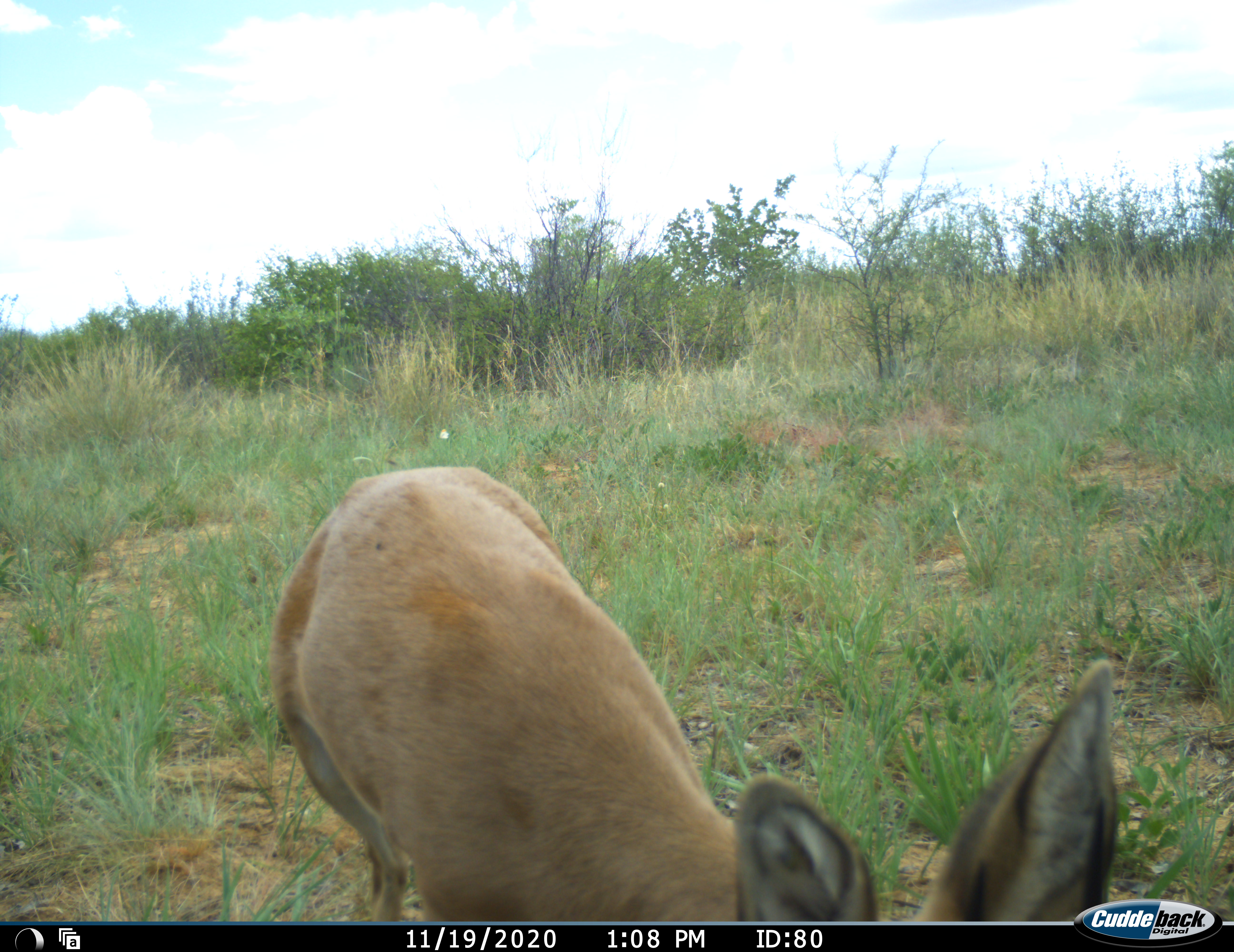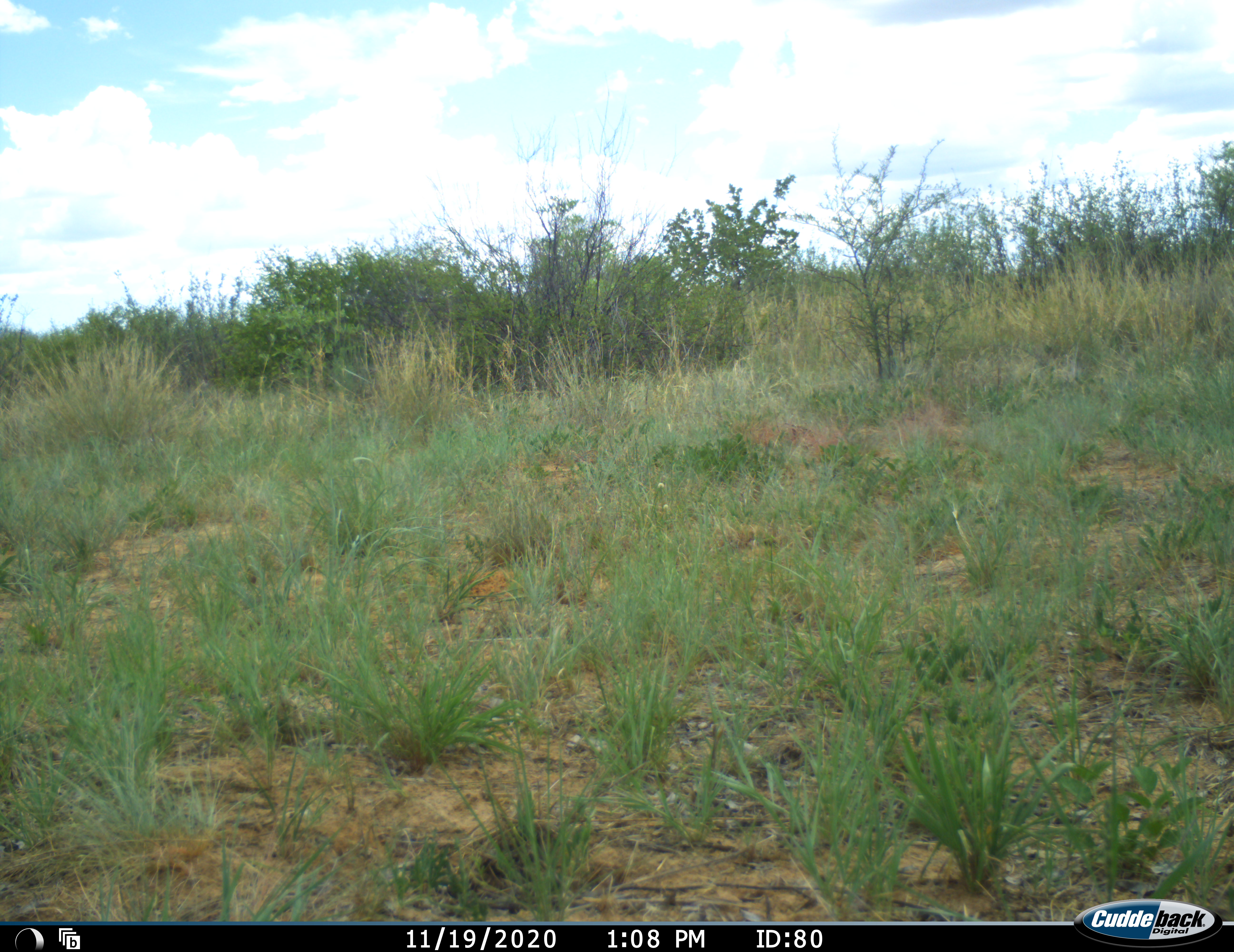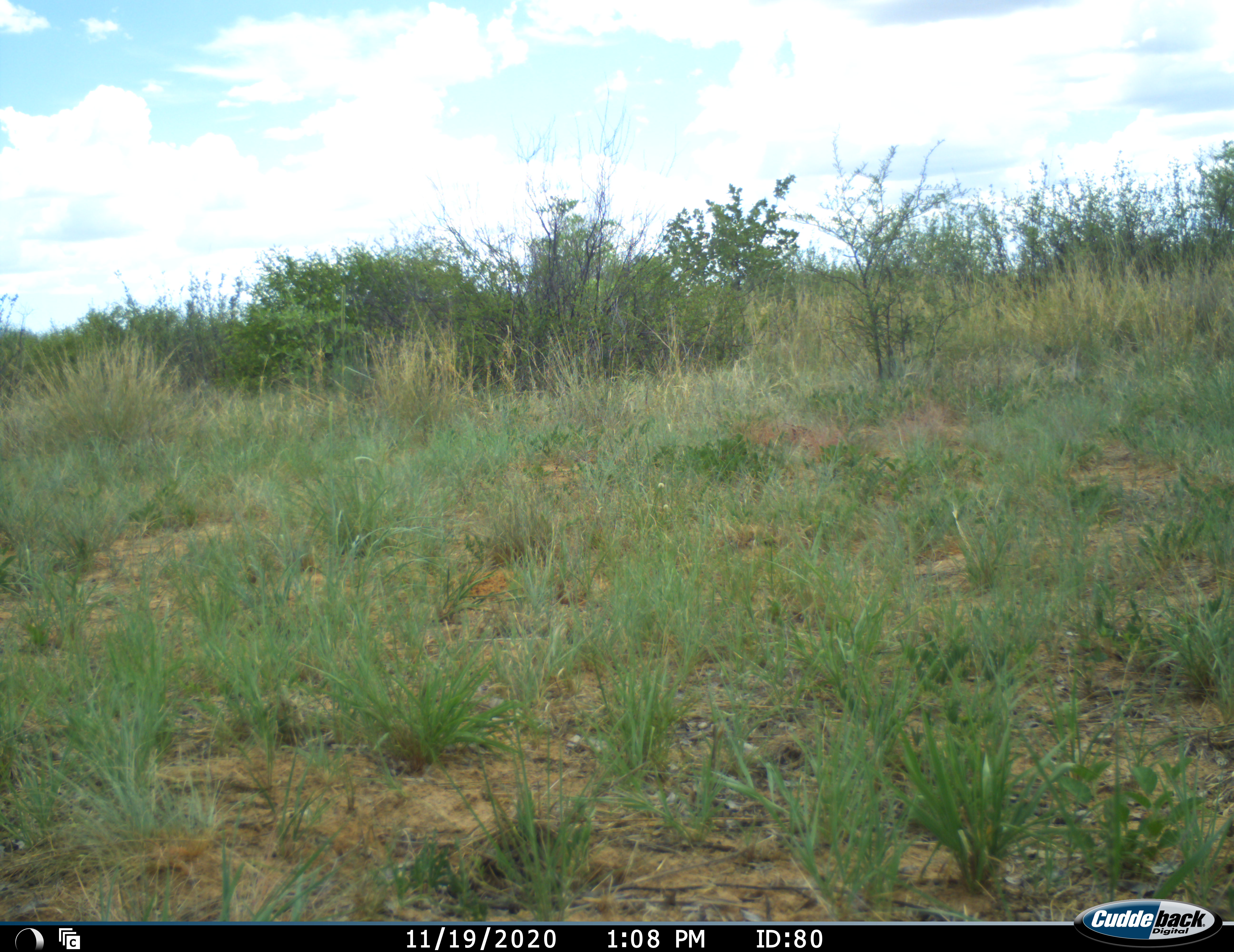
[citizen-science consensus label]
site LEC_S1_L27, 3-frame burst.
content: unidentified animal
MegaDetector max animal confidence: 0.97